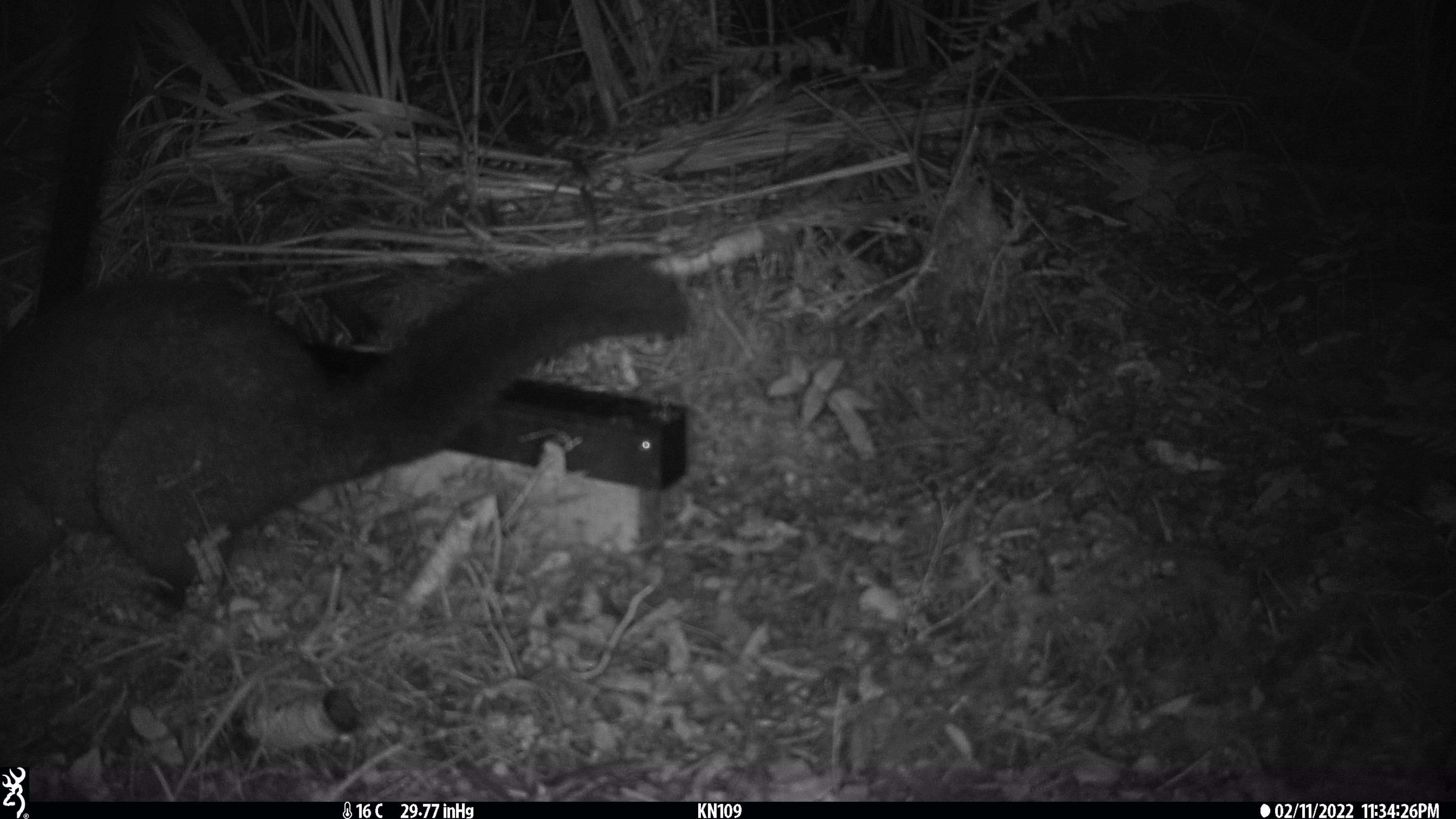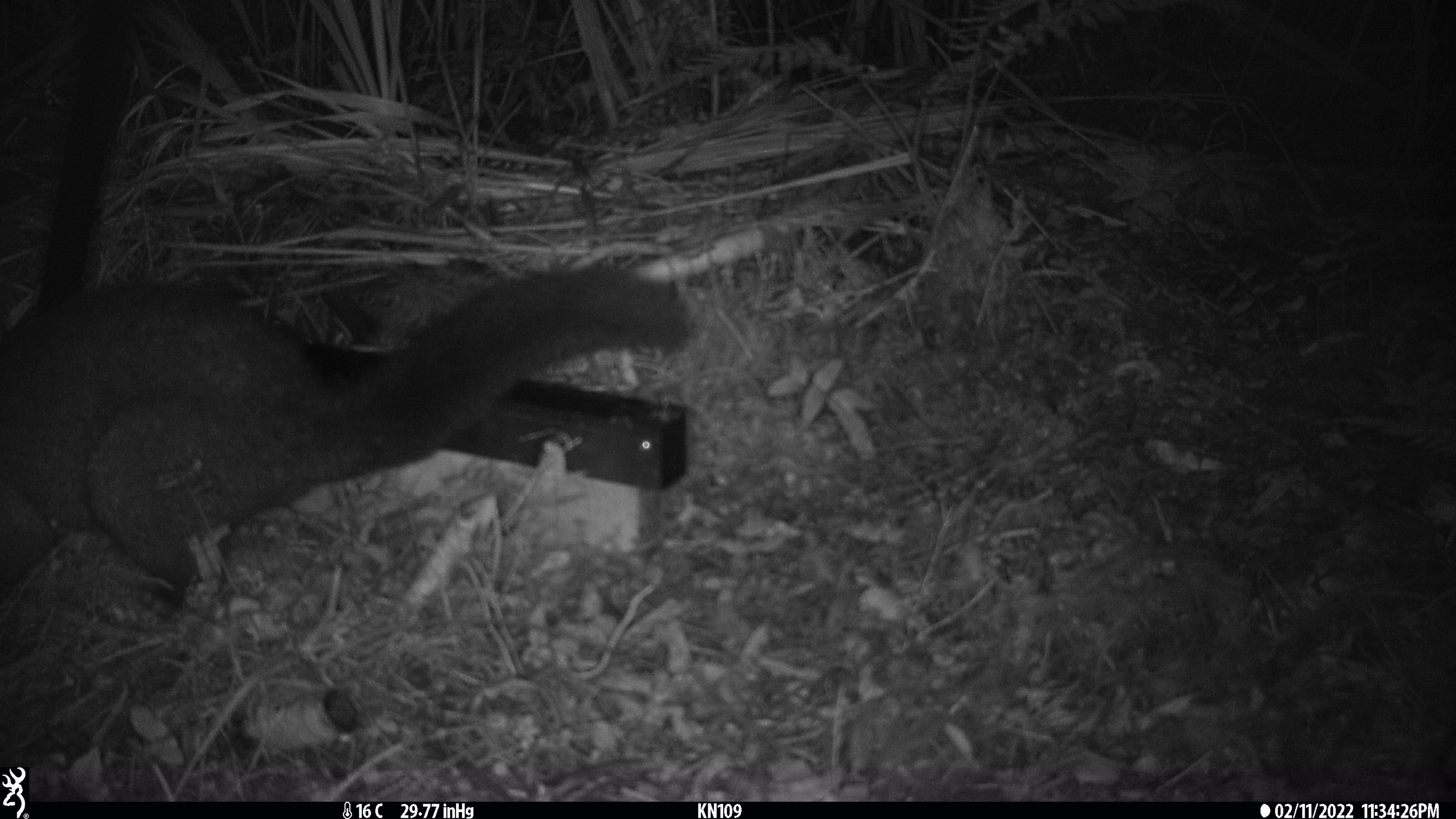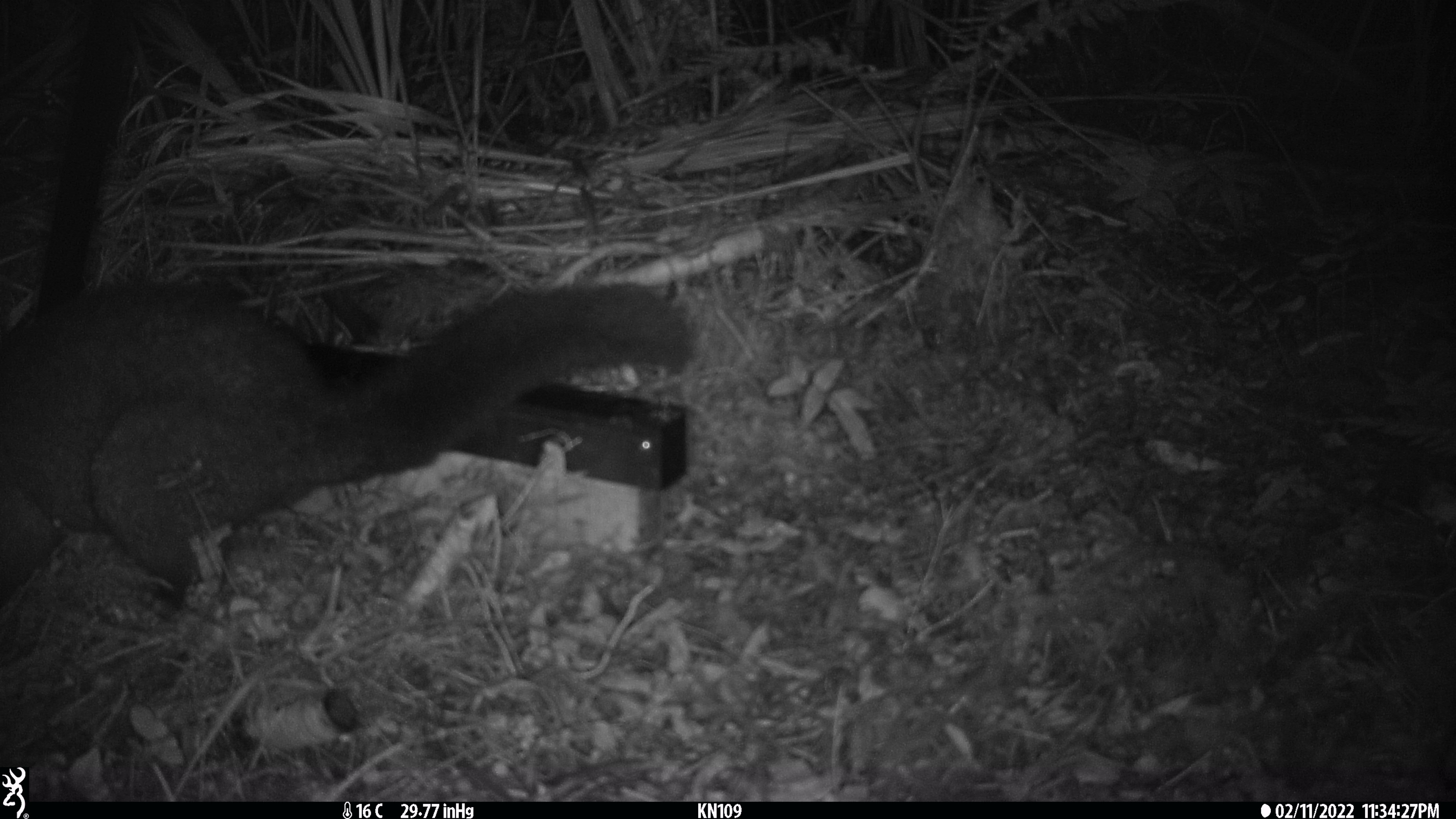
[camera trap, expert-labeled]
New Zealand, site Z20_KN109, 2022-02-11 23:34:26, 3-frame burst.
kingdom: Animalia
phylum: Chordata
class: Mammalia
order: Diprotodontia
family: Phalangeridae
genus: Trichosurus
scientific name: Trichosurus vulpecula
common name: common brushtail possum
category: possum